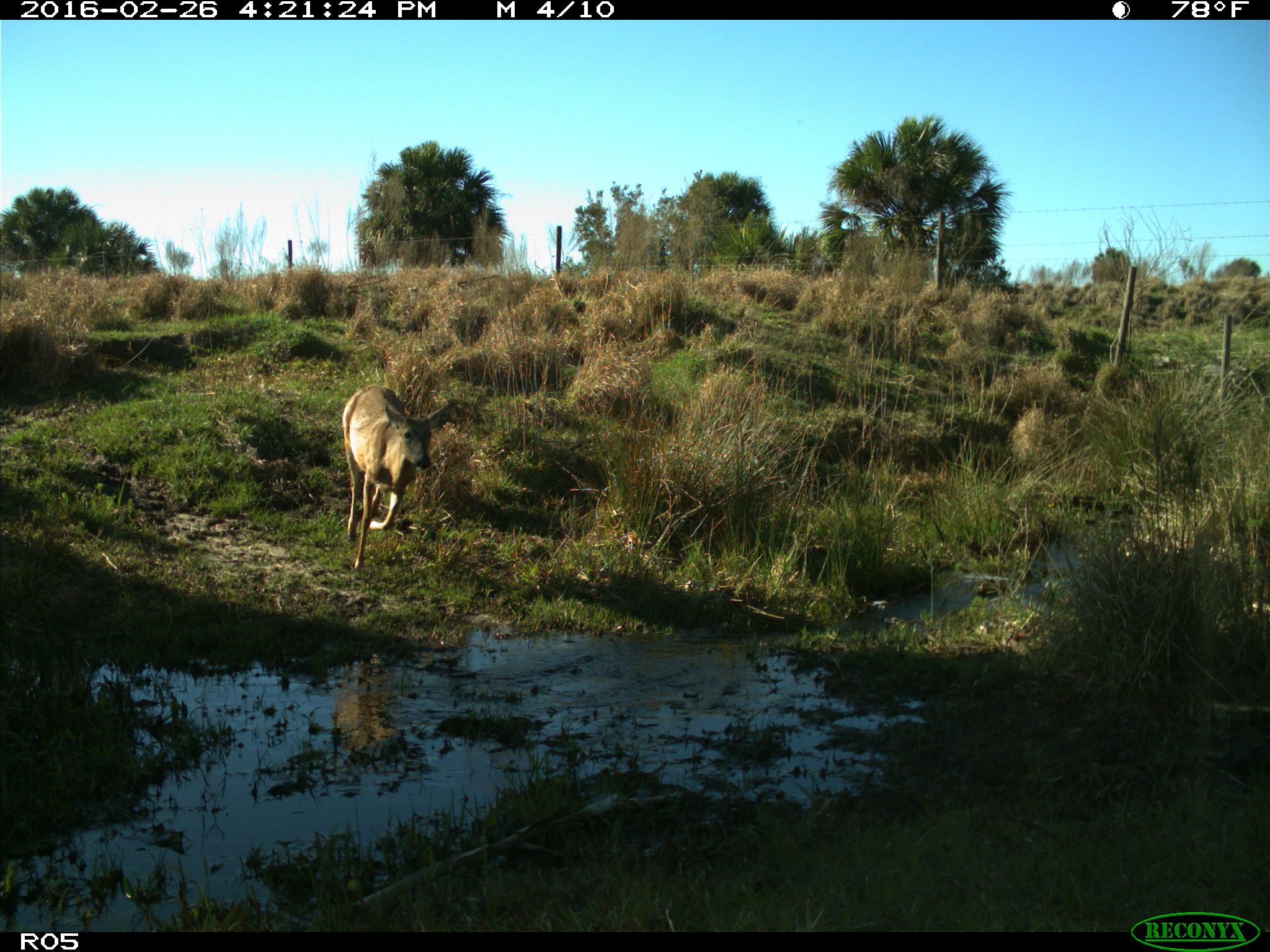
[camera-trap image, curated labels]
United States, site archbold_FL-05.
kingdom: Animalia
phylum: Chordata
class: Mammalia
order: Artiodactyla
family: Cervidae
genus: Odocoileus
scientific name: Odocoileus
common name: deer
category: unidentified deer